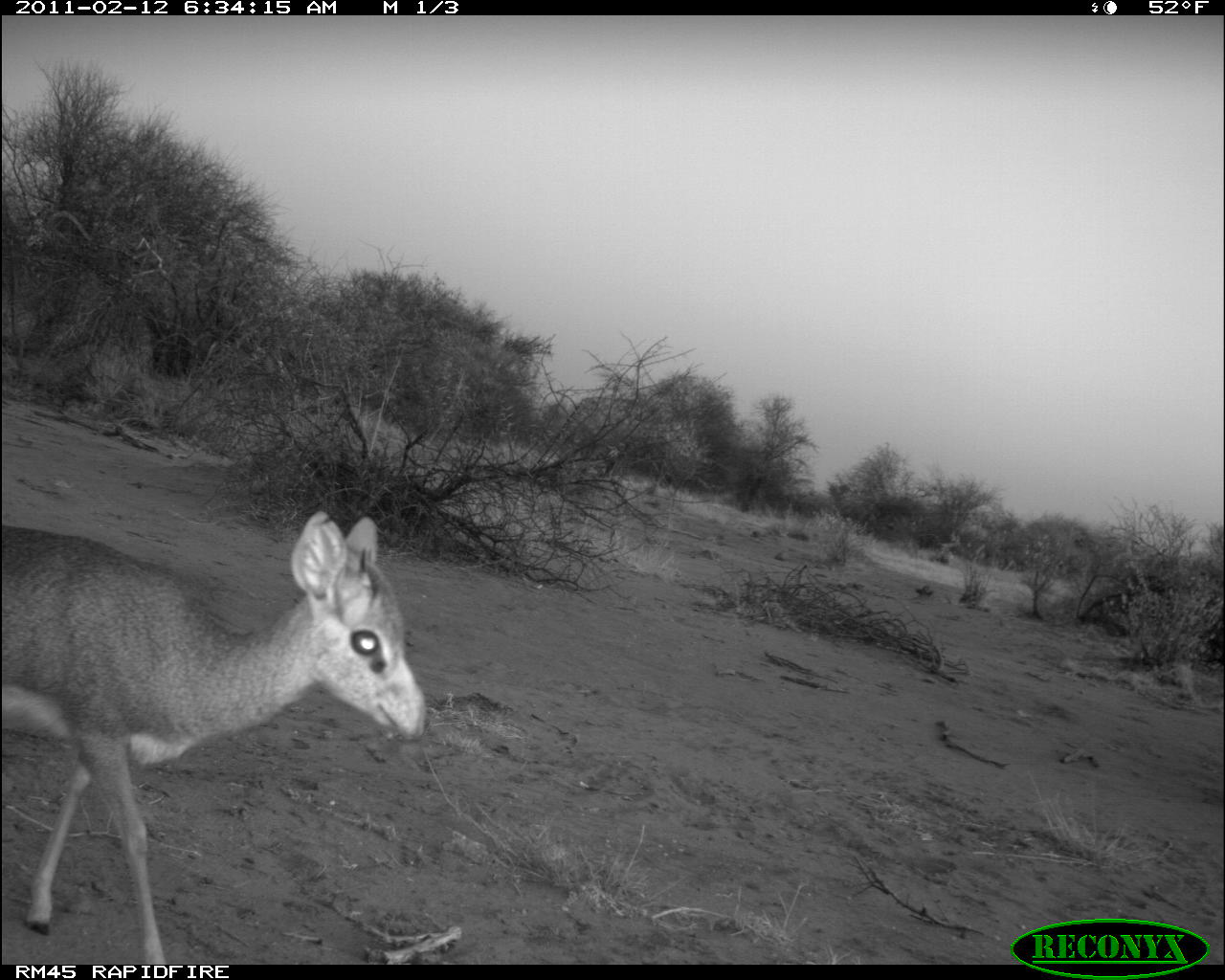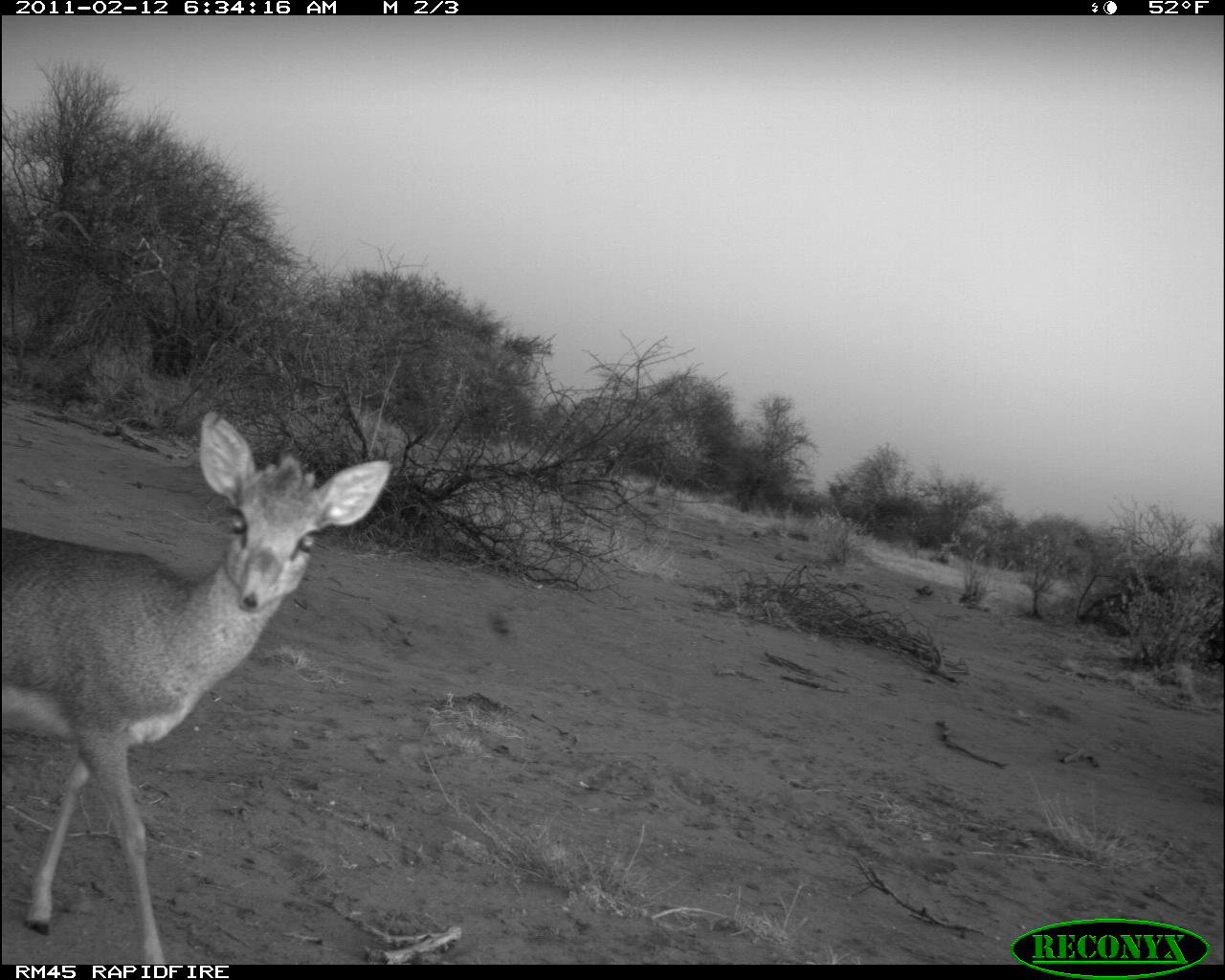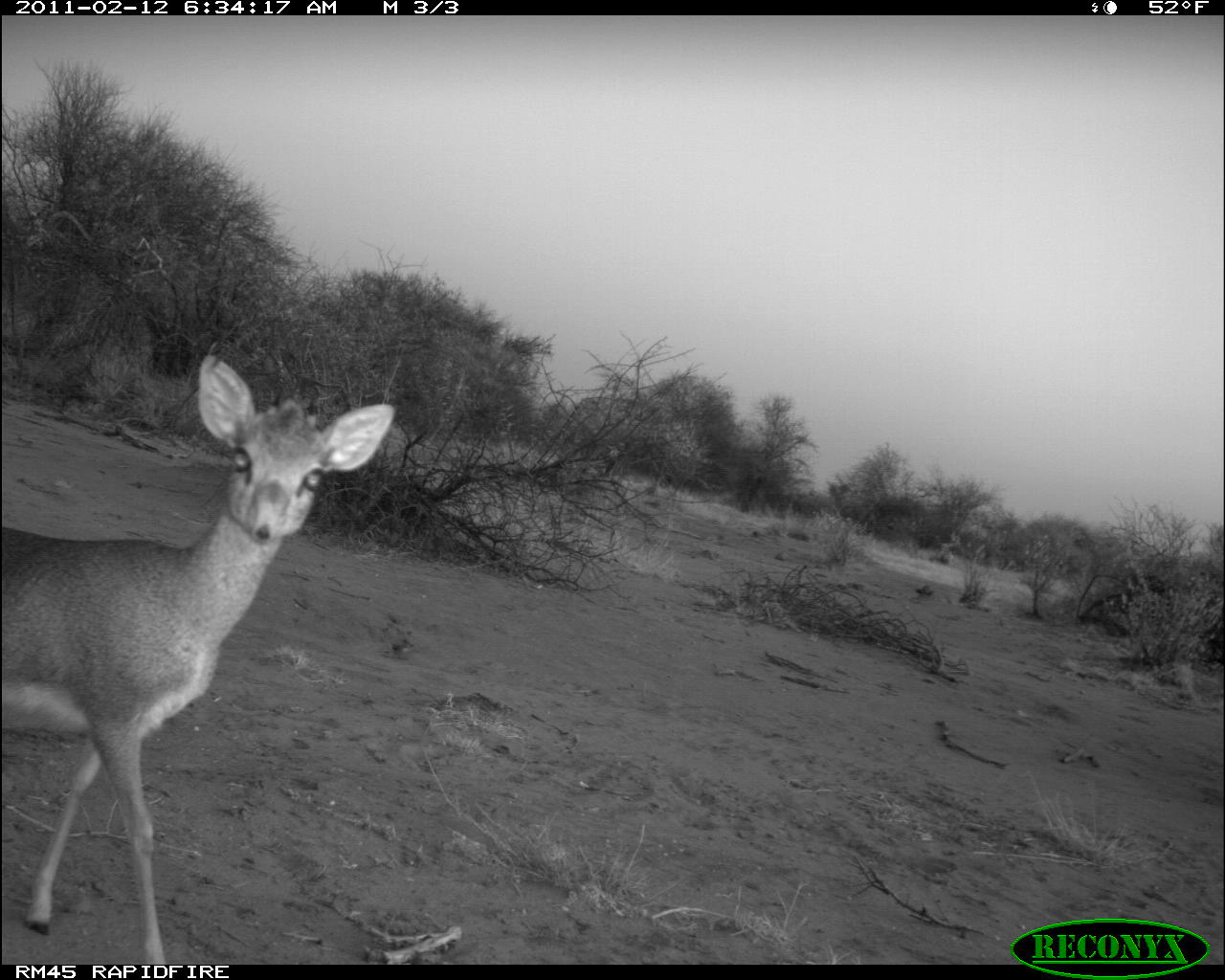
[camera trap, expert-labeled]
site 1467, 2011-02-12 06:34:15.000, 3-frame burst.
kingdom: Animalia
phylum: Chordata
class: Mammalia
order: Artiodactyla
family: Bovidae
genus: Madoqua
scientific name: Madoqua guentheri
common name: günther's dik-dik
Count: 1.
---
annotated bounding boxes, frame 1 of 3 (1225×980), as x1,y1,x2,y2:
madoqua guentheri: 1,508,428,965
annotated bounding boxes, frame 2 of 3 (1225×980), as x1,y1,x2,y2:
madoqua guentheri: 0,410,390,963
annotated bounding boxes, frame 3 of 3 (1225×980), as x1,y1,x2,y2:
madoqua guentheri: 1,352,395,963